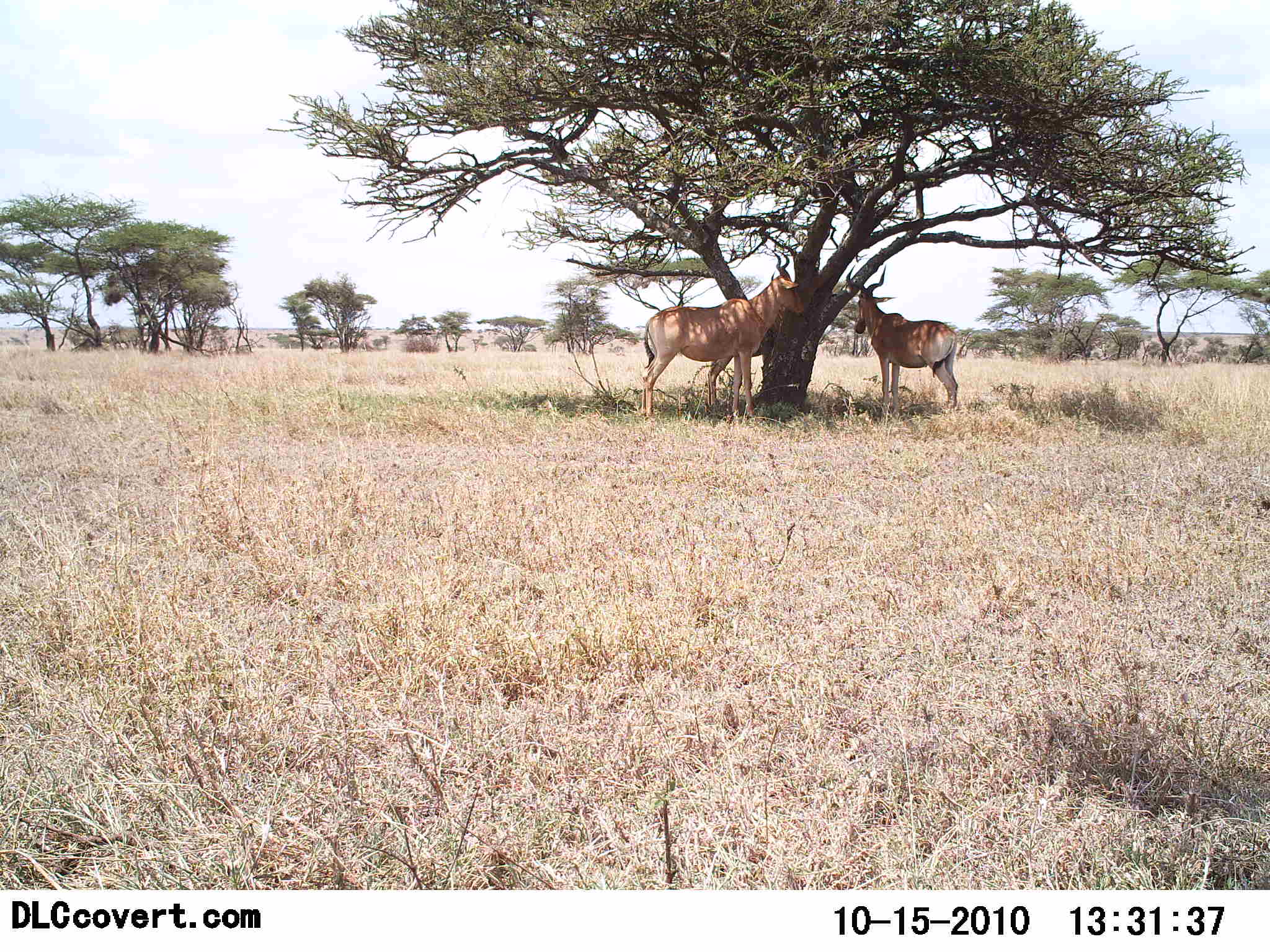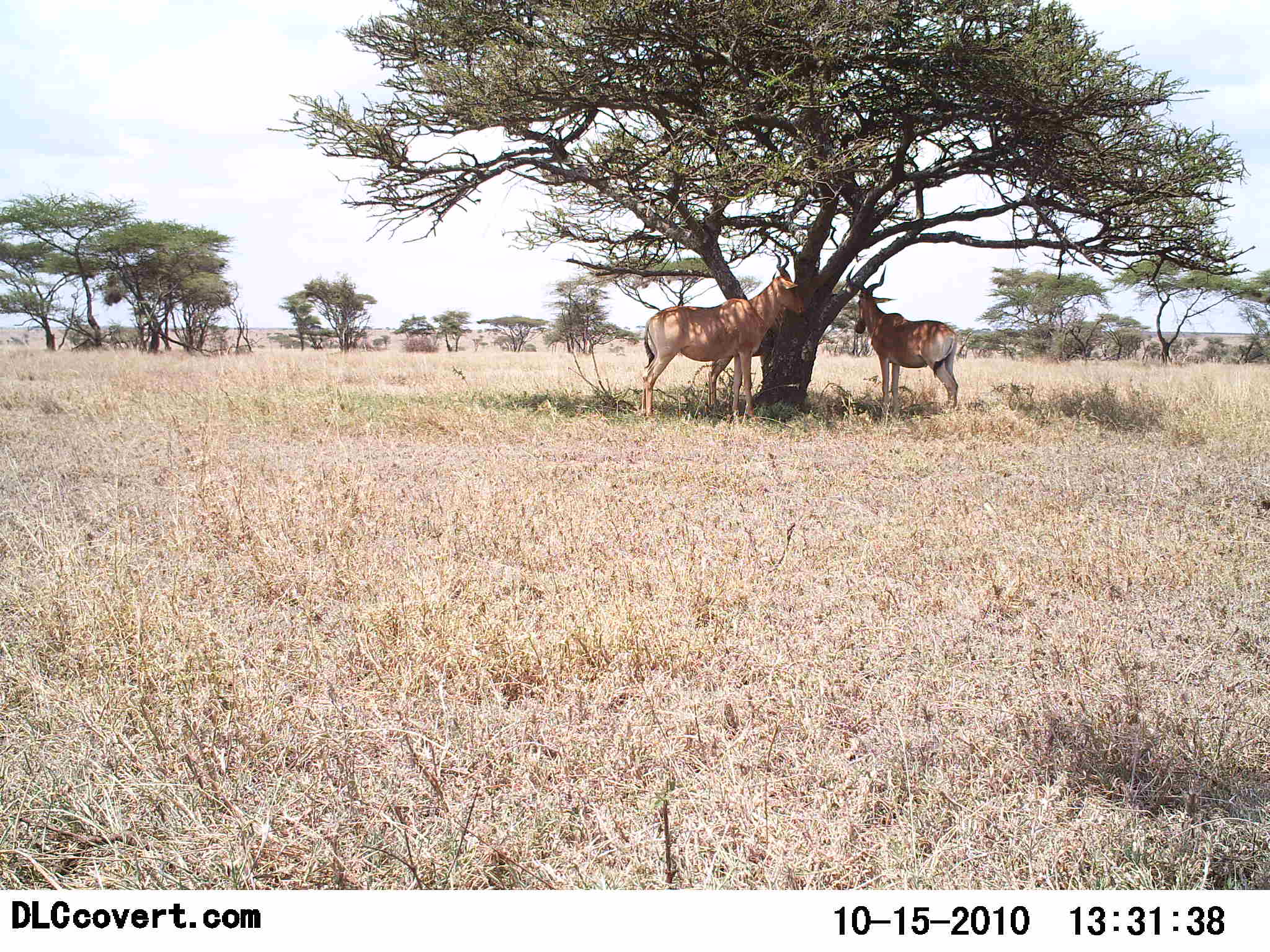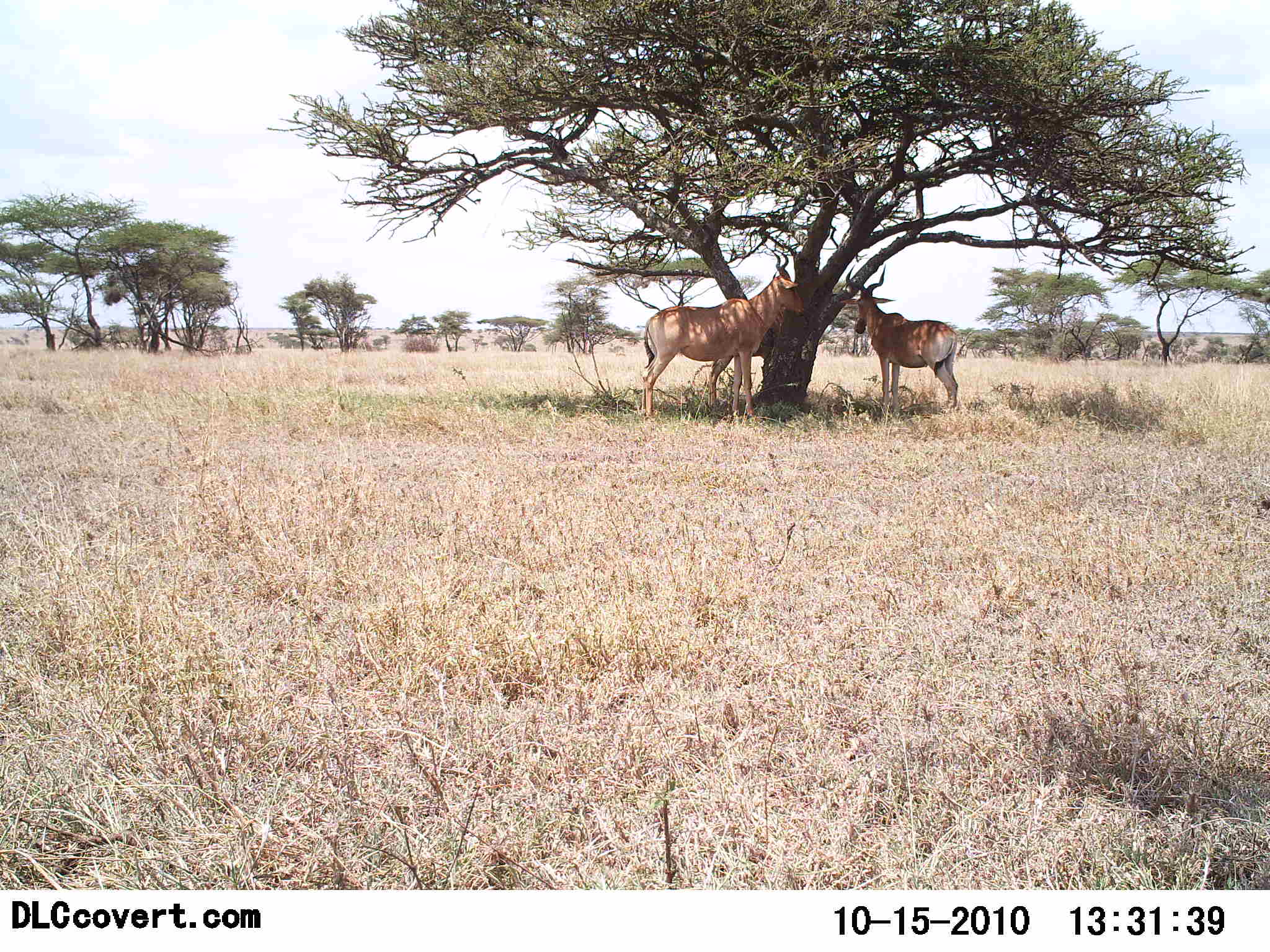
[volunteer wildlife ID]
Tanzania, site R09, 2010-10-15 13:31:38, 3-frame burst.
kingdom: Animalia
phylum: Chordata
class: Mammalia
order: Artiodactyla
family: Bovidae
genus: Alcelaphus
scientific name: Alcelaphus buselaphus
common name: hartebeest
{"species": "hartebeest (Alcelaphus buselaphus)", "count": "2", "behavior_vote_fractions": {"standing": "100%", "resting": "0%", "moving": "0%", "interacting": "0%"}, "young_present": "0%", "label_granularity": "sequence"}